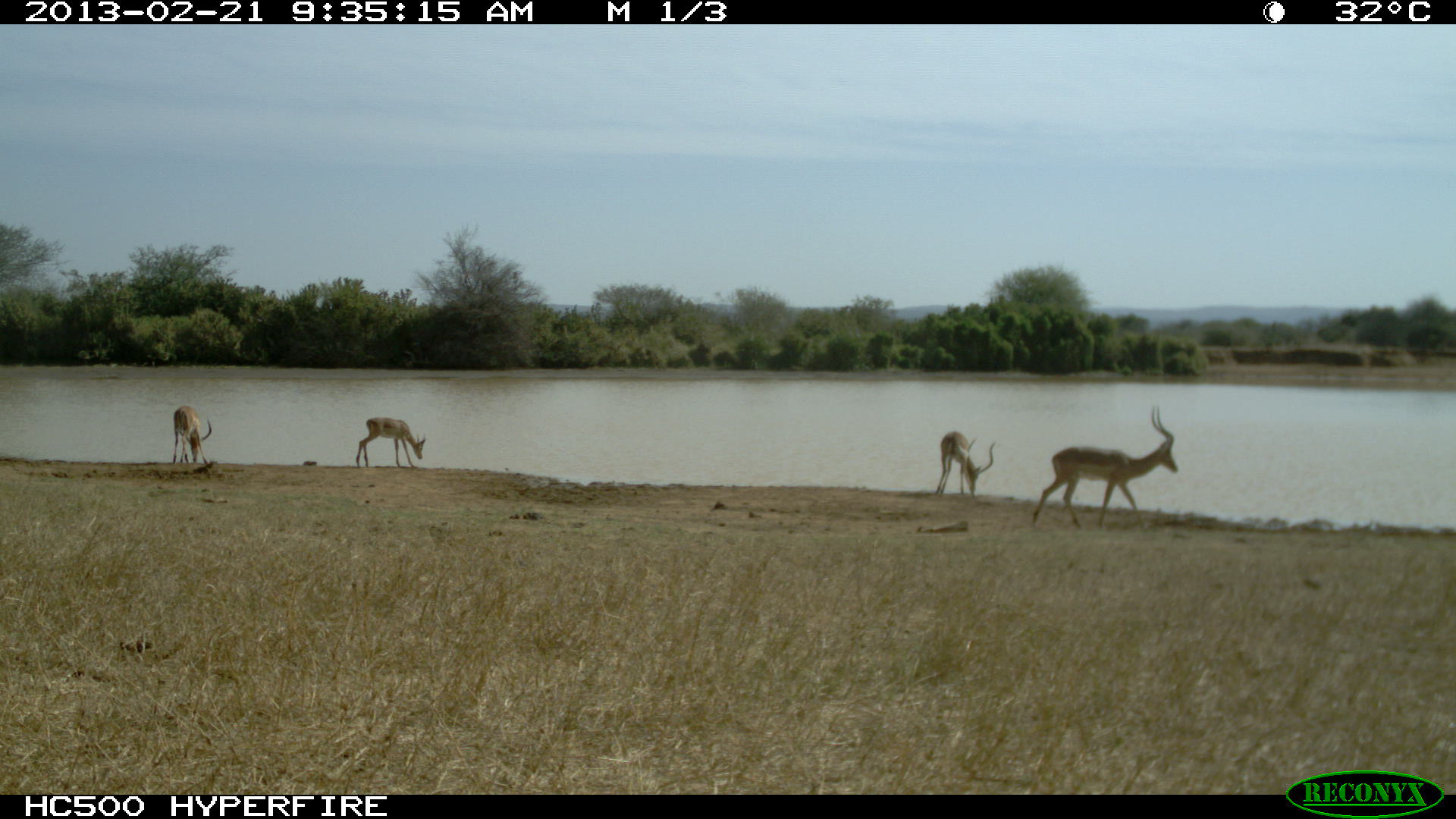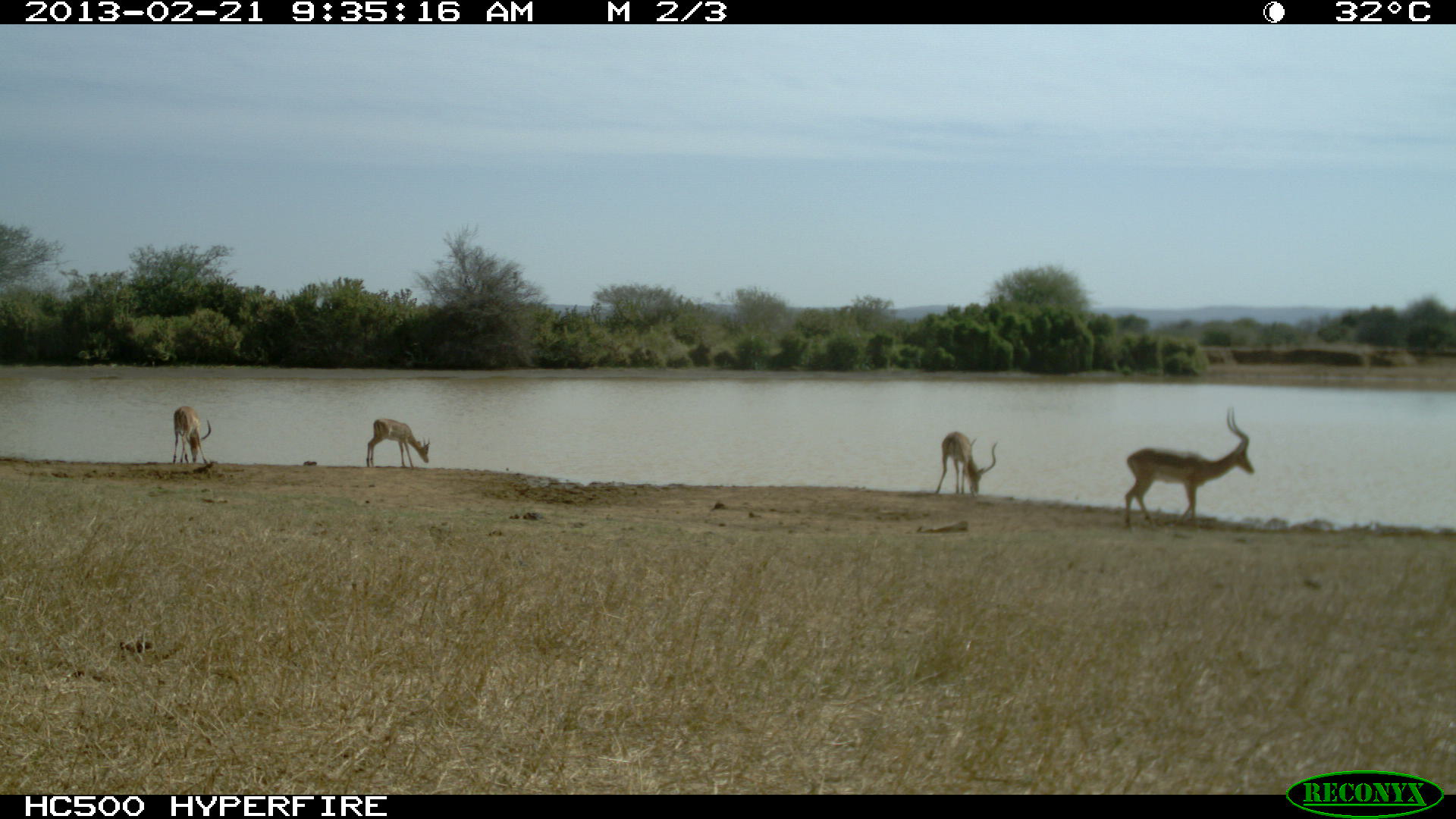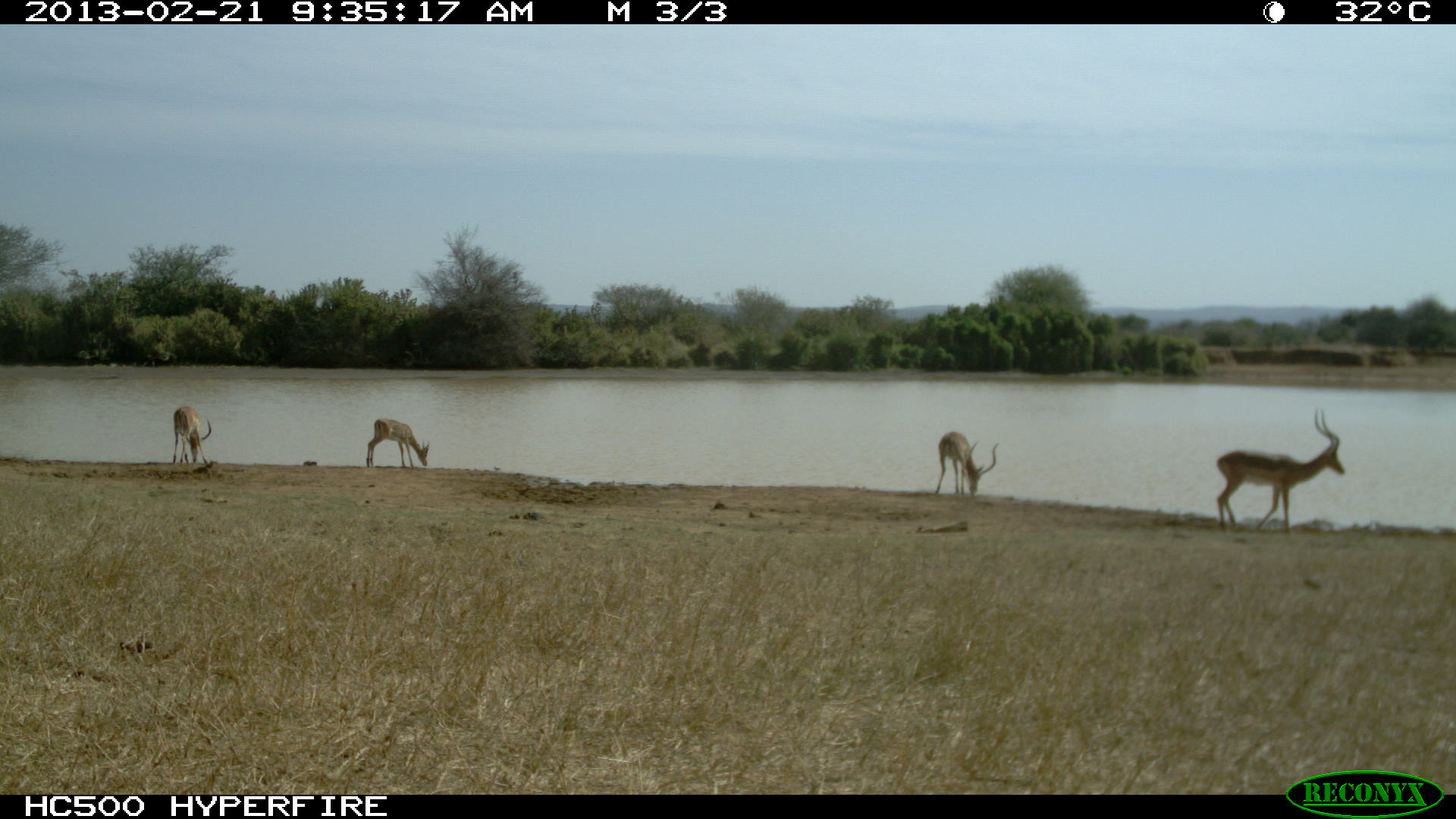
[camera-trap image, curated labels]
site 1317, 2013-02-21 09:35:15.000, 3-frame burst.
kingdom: Animalia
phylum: Chordata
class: Mammalia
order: Artiodactyla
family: Bovidae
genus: Aepyceros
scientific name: Aepyceros melampus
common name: impala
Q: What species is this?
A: Aepyceros melampus (impala).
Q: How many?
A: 4.